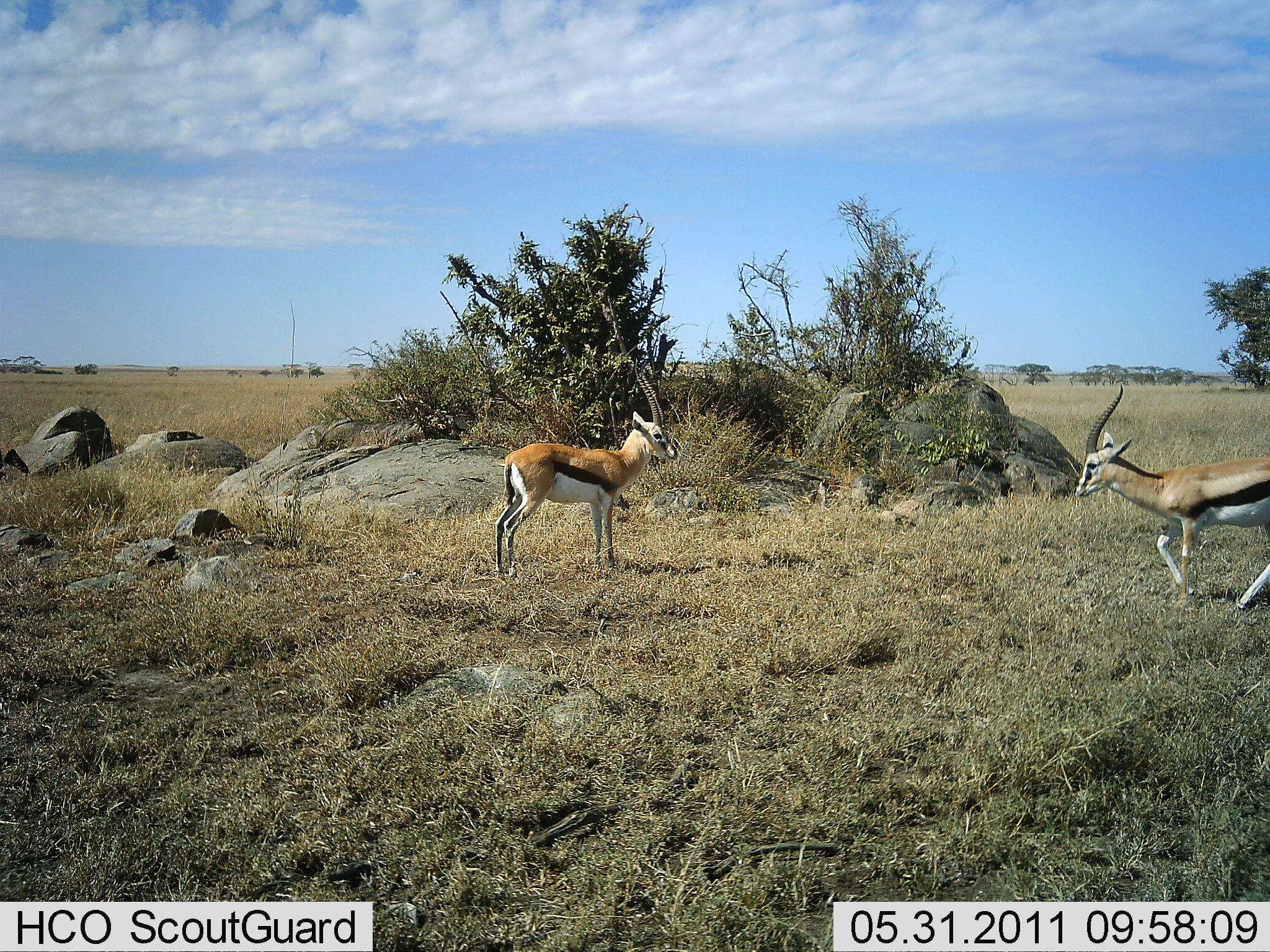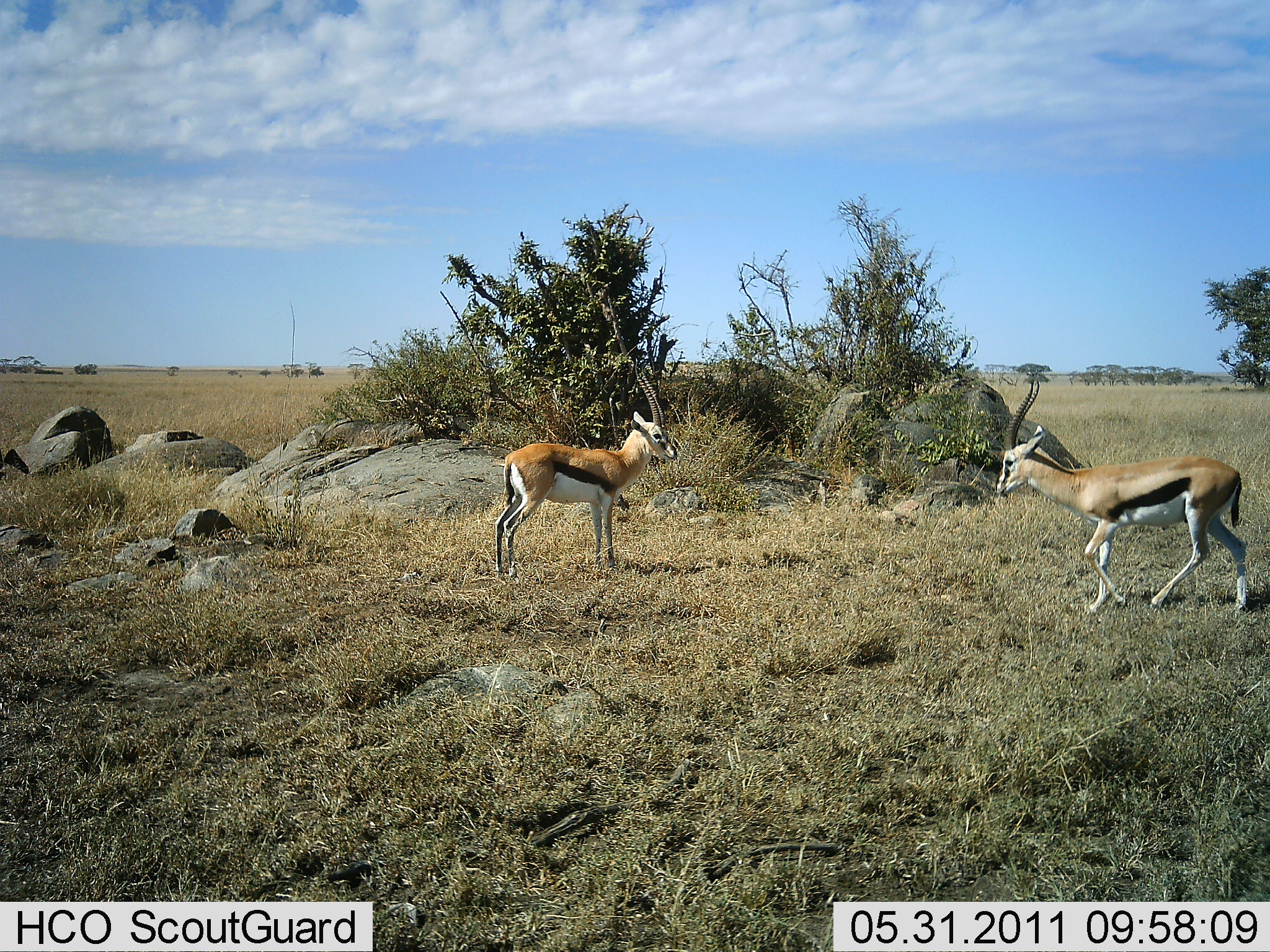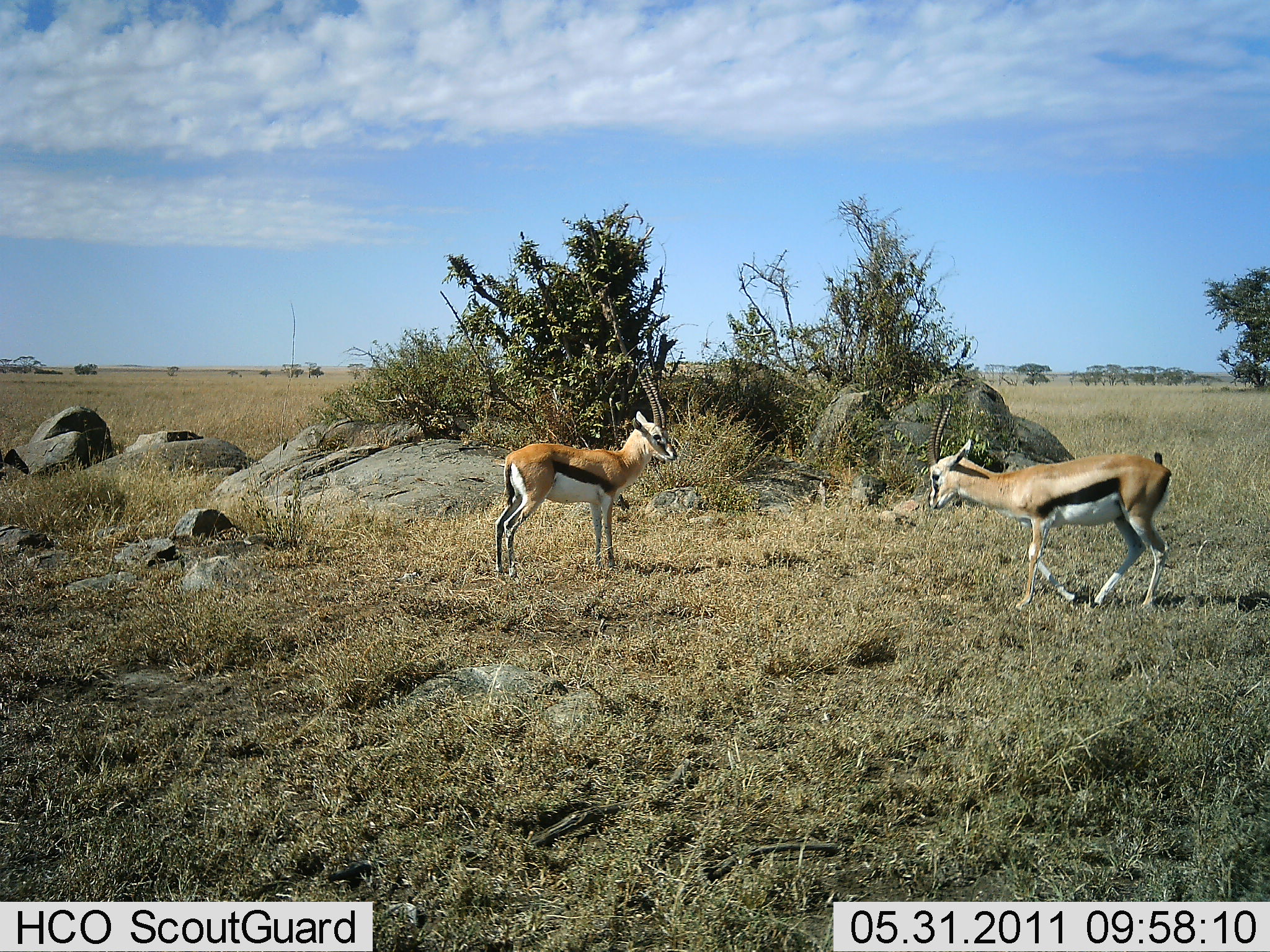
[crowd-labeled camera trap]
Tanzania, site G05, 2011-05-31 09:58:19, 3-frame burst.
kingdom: Animalia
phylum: Chordata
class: Mammalia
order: Artiodactyla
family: Bovidae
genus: Eudorcas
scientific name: Eudorcas thomsonii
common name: thomson's gazelle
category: gazellethomsons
Gazellethomsons (thomson's gazelle) (Eudorcas thomsonii), count 2. Behavior (volunteer vote fractions): standing 93%, resting 0%, moving 73%, interacting 7%. Young present (vote fraction): 0%. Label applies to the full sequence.